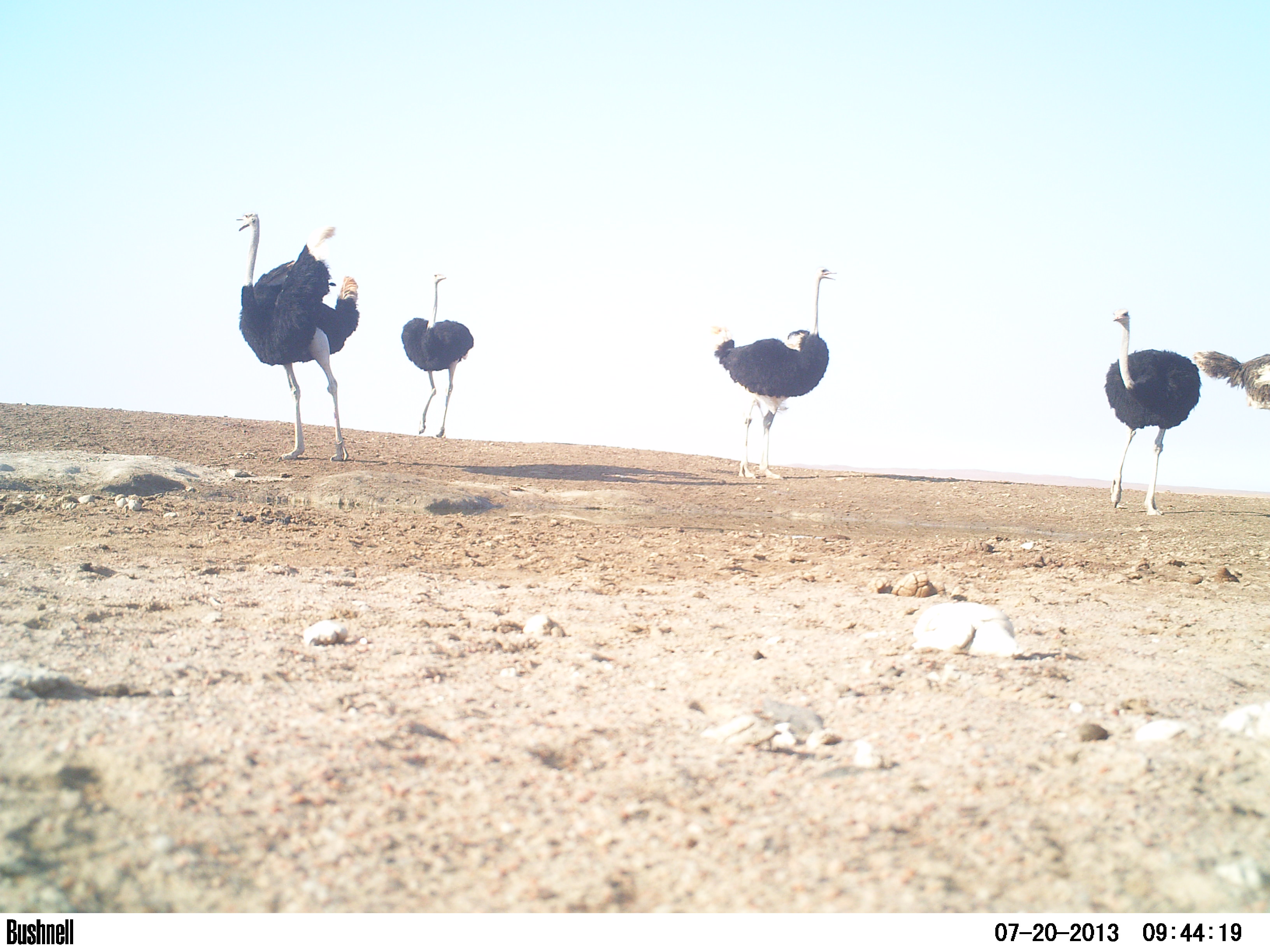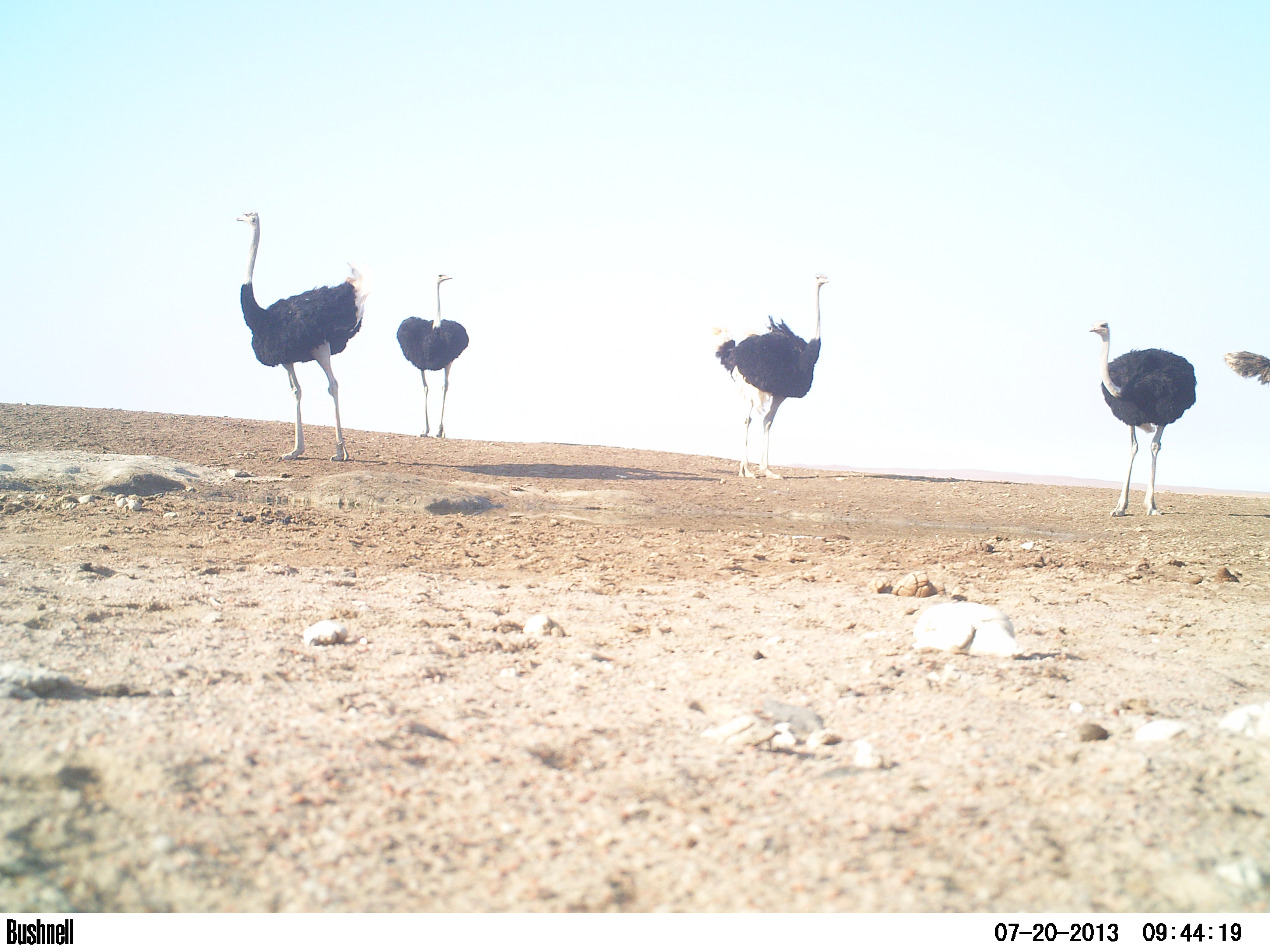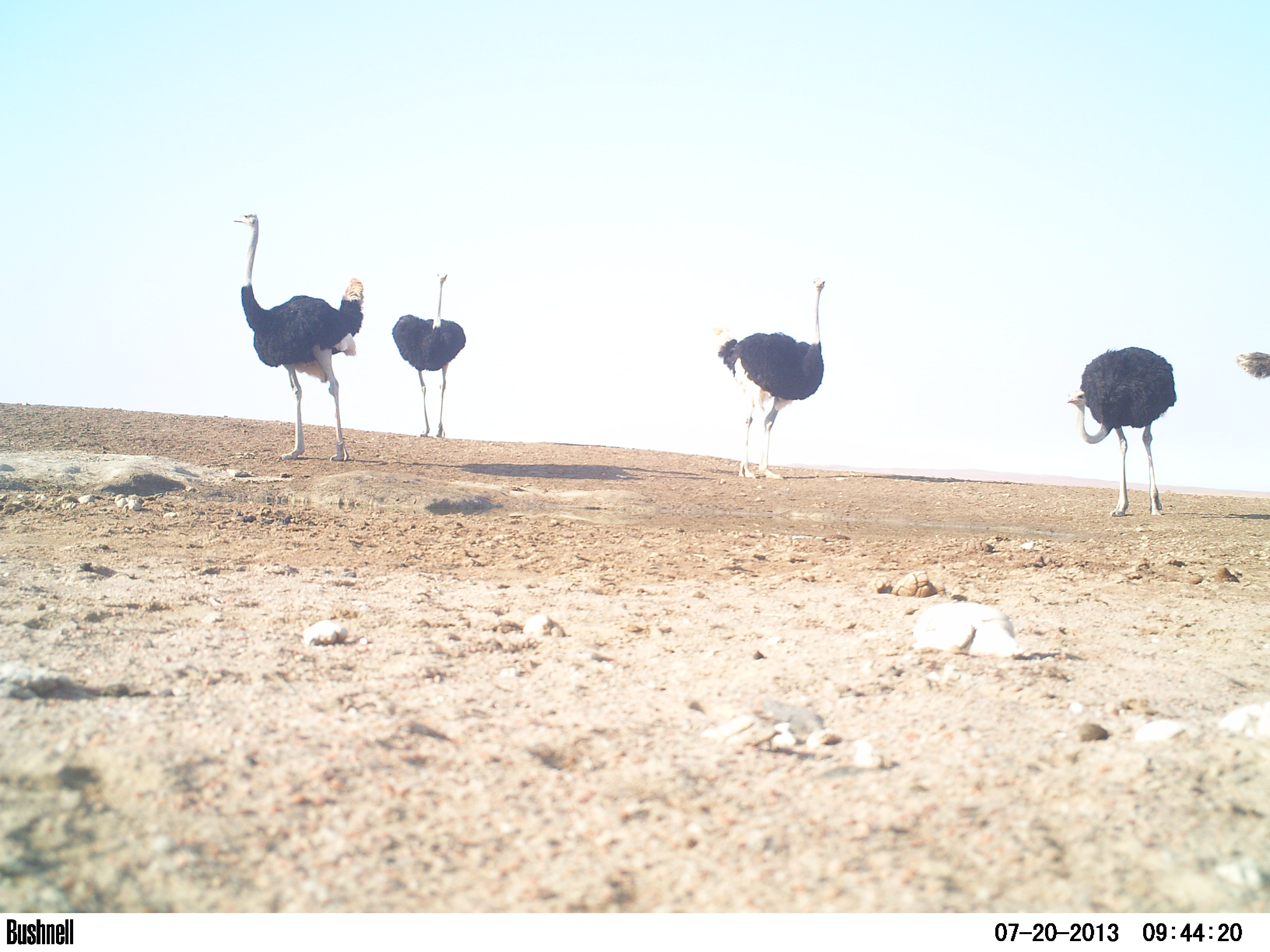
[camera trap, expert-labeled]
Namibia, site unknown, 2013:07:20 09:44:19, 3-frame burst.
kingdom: Animalia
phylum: Chordata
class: Aves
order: Struthioniformes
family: Struthionidae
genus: Struthio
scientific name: Struthio camelus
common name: common ostrich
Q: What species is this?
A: Struthio camelus (common ostrich).